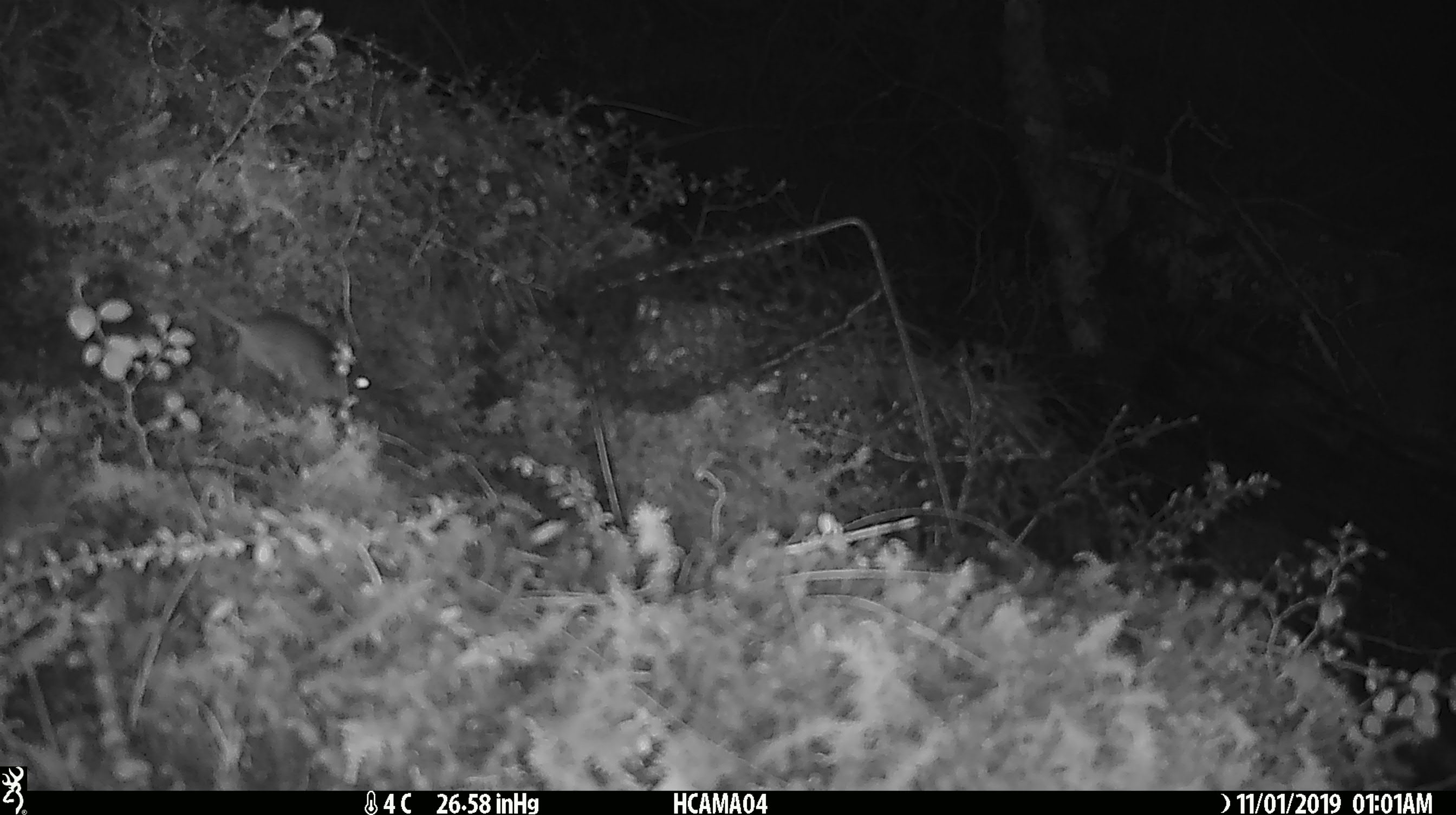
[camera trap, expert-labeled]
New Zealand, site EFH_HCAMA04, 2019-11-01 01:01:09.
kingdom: Animalia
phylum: Chordata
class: Mammalia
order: Rodentia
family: Muridae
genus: Mus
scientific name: Mus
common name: mouse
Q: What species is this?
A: Mouse (Mus).